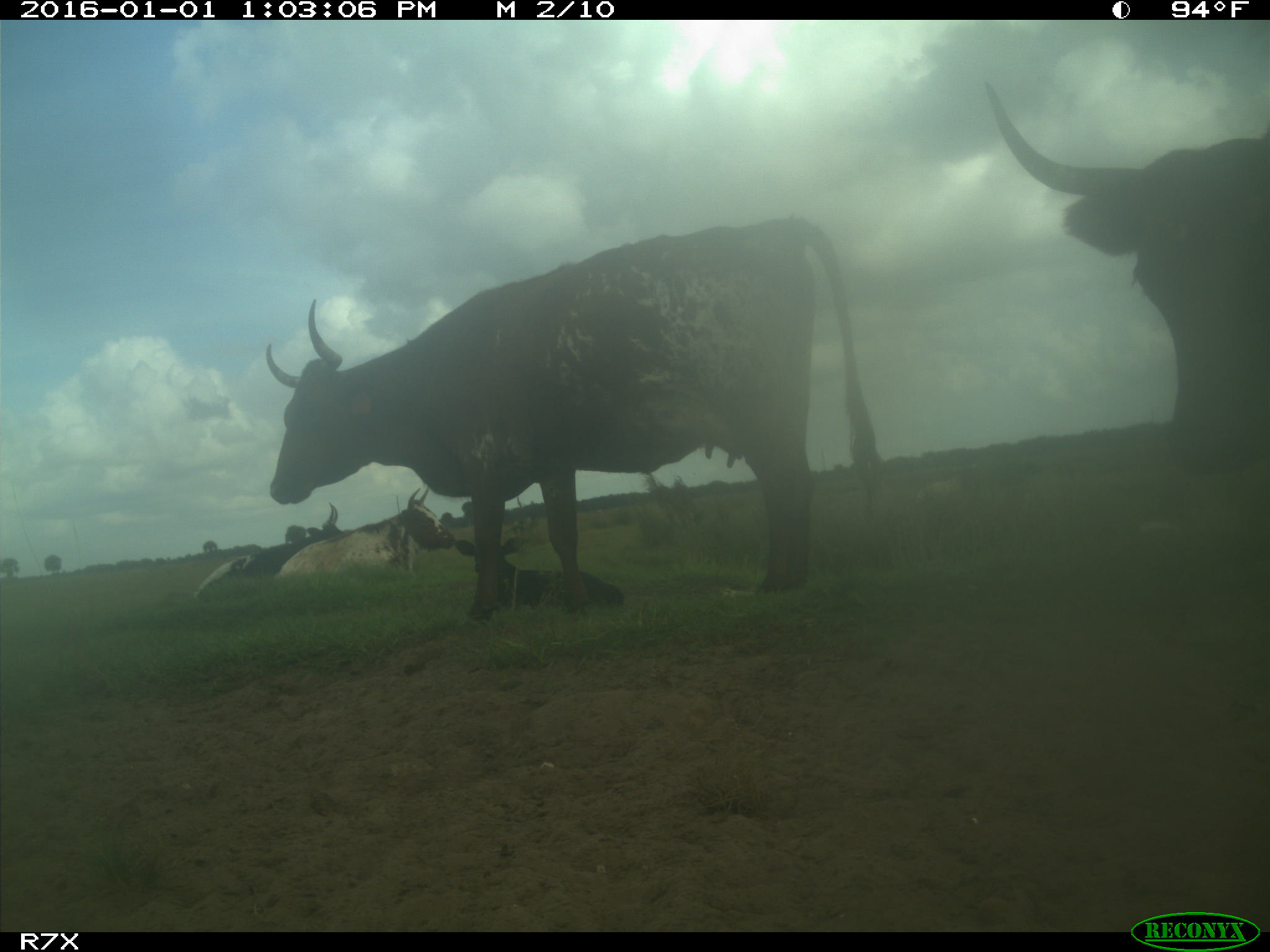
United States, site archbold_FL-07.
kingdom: Animalia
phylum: Chordata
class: Mammalia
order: Artiodactyla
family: Bovidae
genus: Bos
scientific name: Bos taurus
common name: domestic cow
Bos taurus (domestic cow).